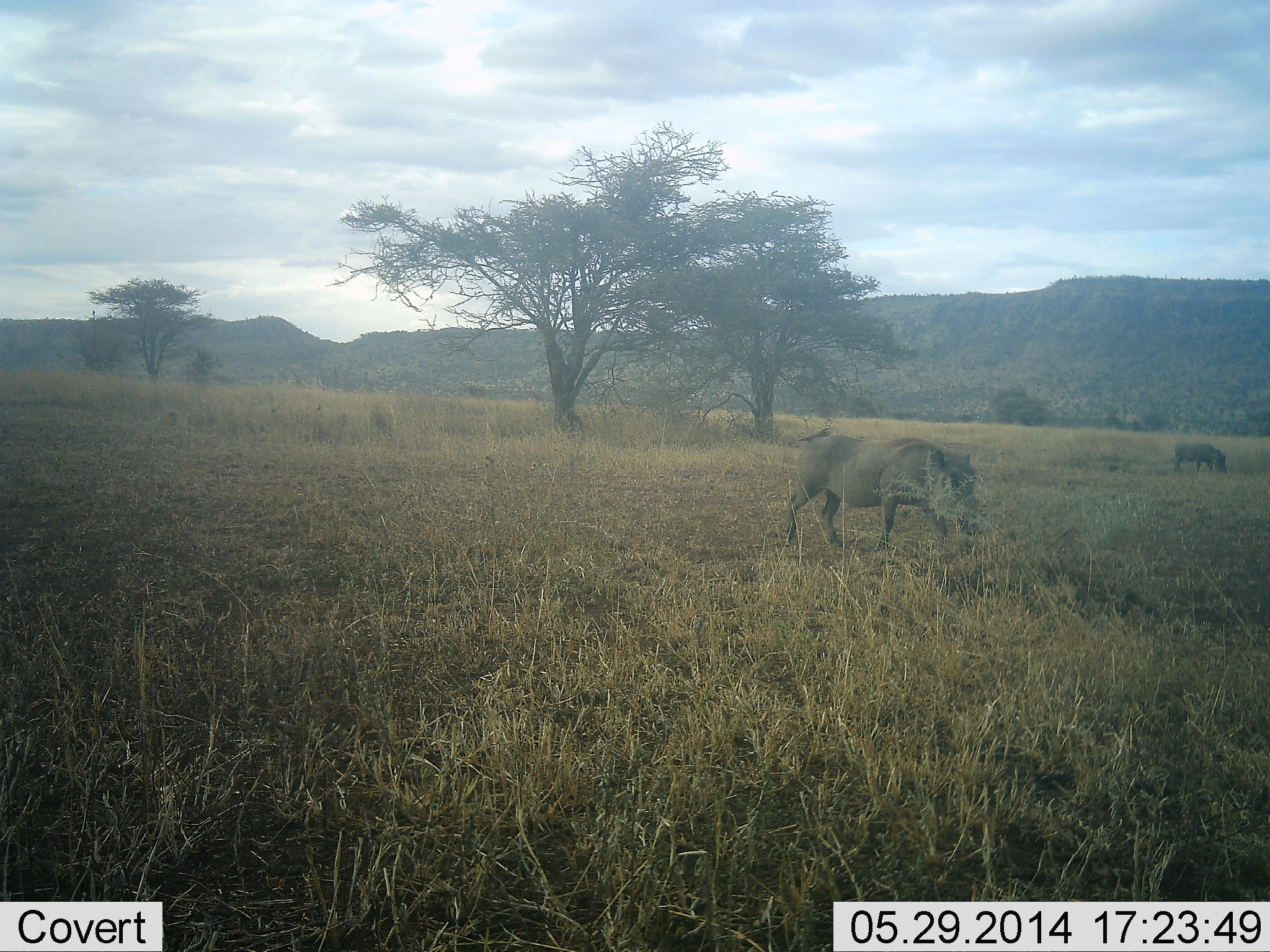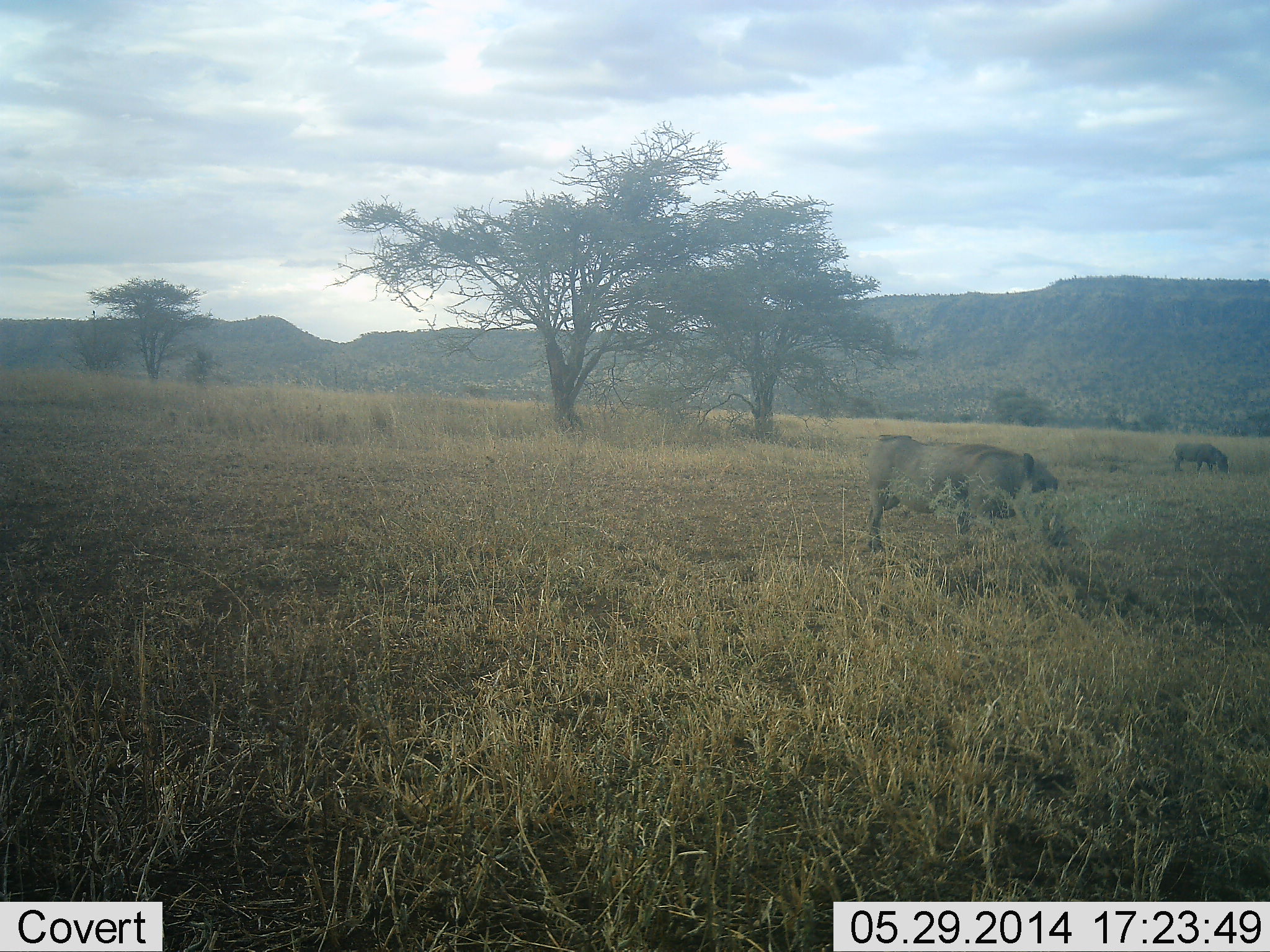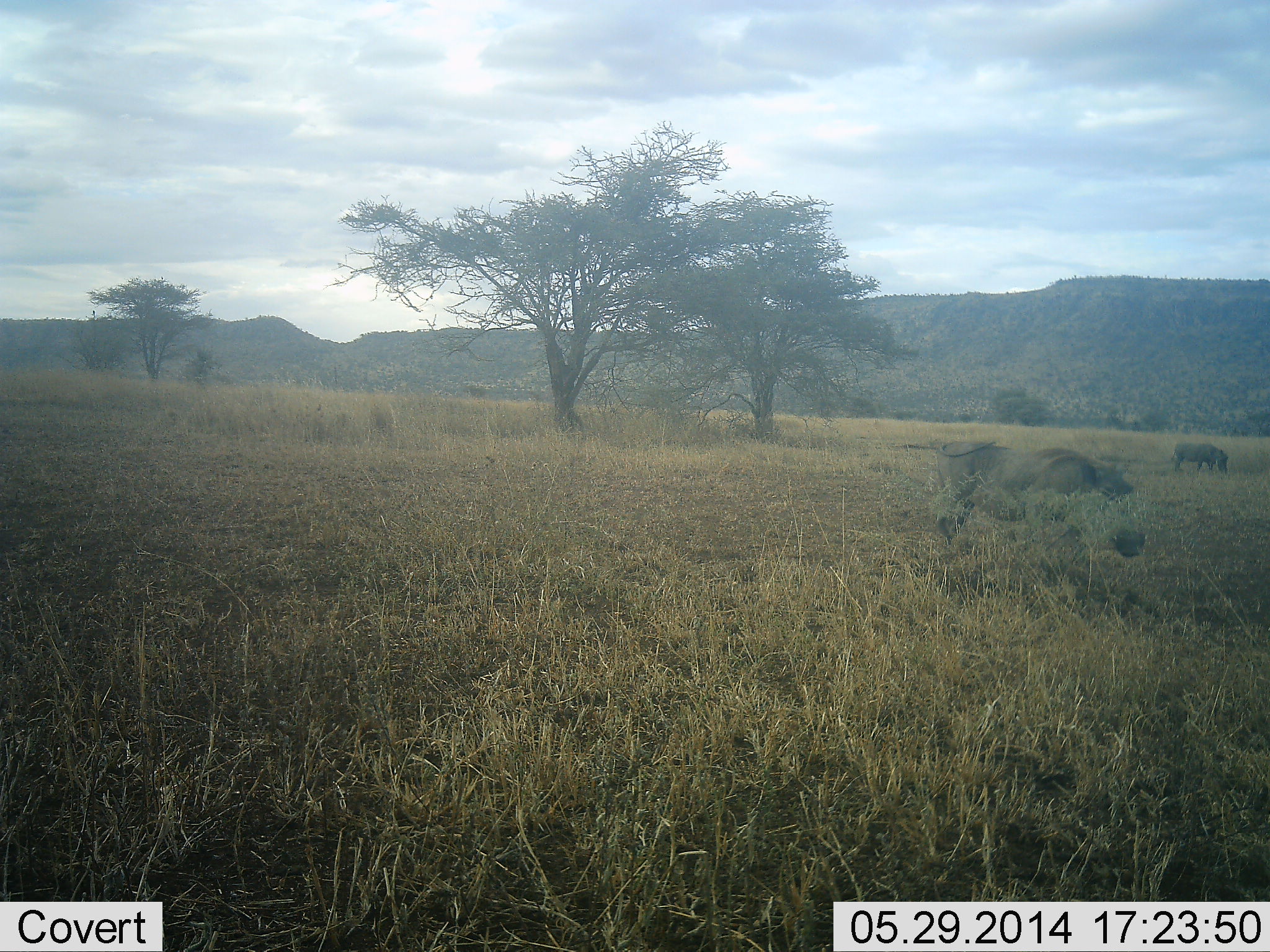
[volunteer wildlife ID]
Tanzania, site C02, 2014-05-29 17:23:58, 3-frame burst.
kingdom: Animalia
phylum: Chordata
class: Mammalia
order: Artiodactyla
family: Suidae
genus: Phacochoerus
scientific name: Phacochoerus africanus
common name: warthog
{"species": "warthog (Phacochoerus africanus)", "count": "2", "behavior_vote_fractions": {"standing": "10%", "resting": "0%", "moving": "70%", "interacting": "0%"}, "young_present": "0%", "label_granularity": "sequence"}